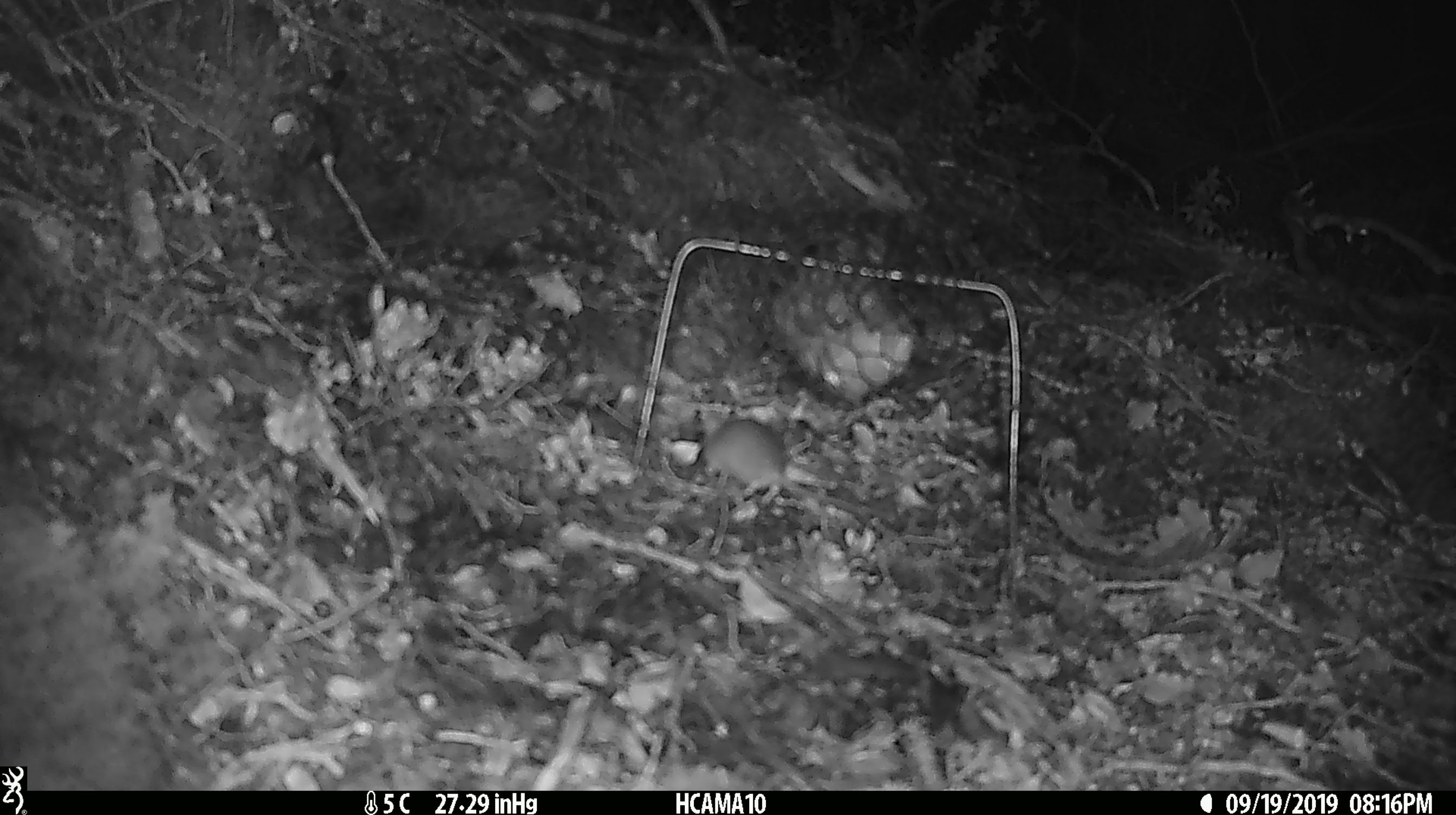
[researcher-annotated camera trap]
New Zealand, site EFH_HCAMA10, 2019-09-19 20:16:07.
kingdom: Animalia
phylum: Chordata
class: Mammalia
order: Rodentia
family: Muridae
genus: Mus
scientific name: Mus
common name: mouse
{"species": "mouse (Mus)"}